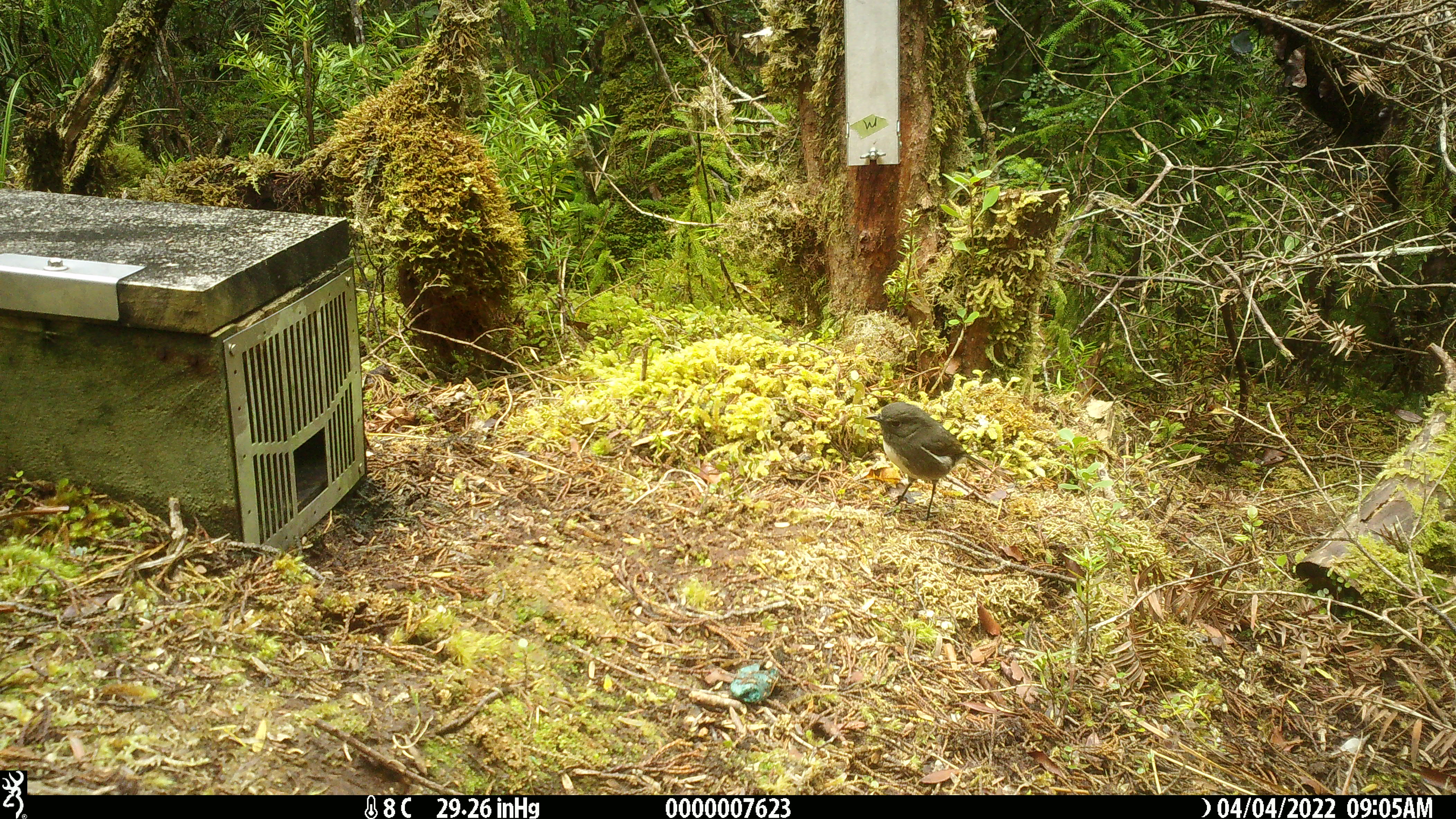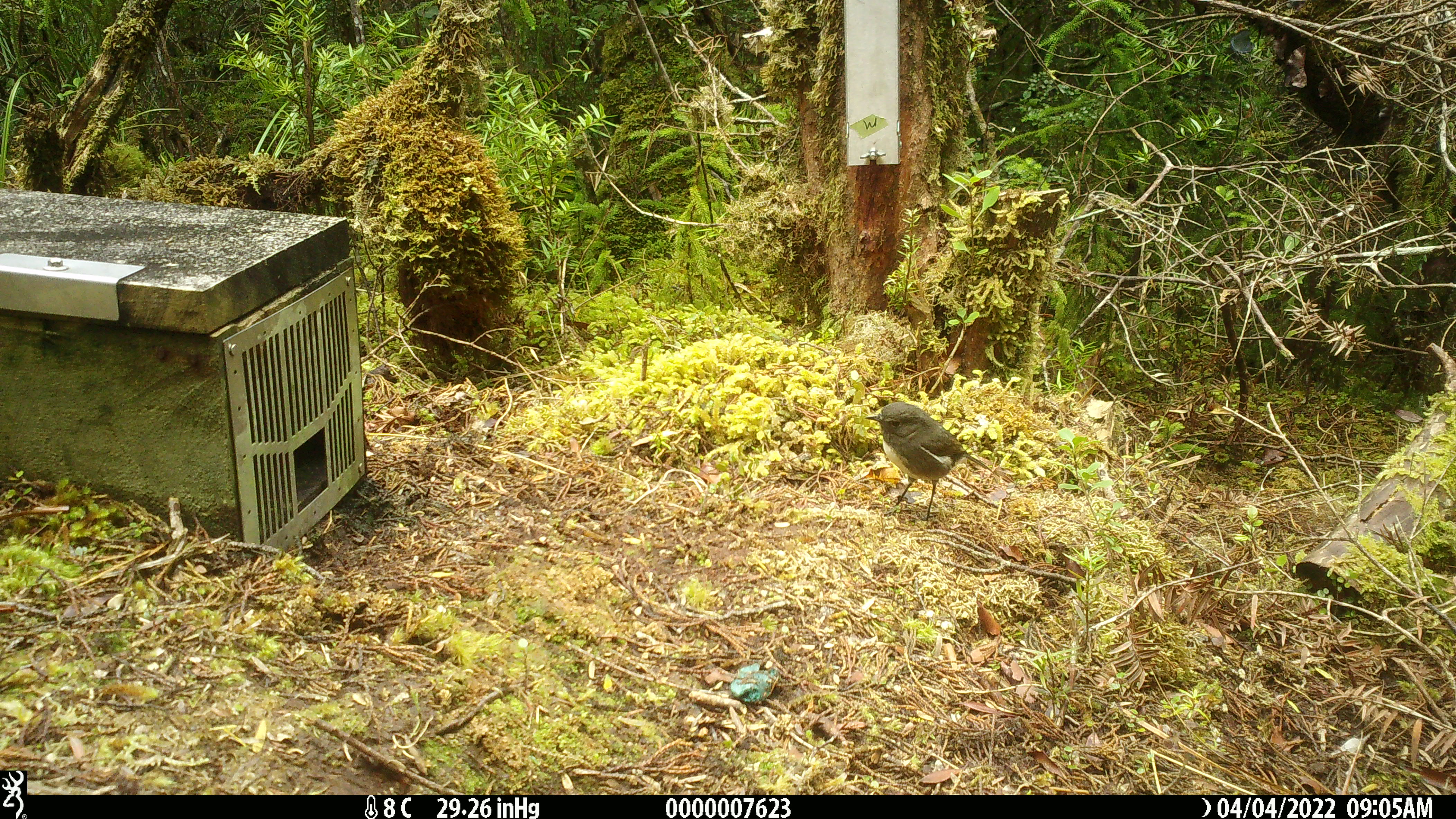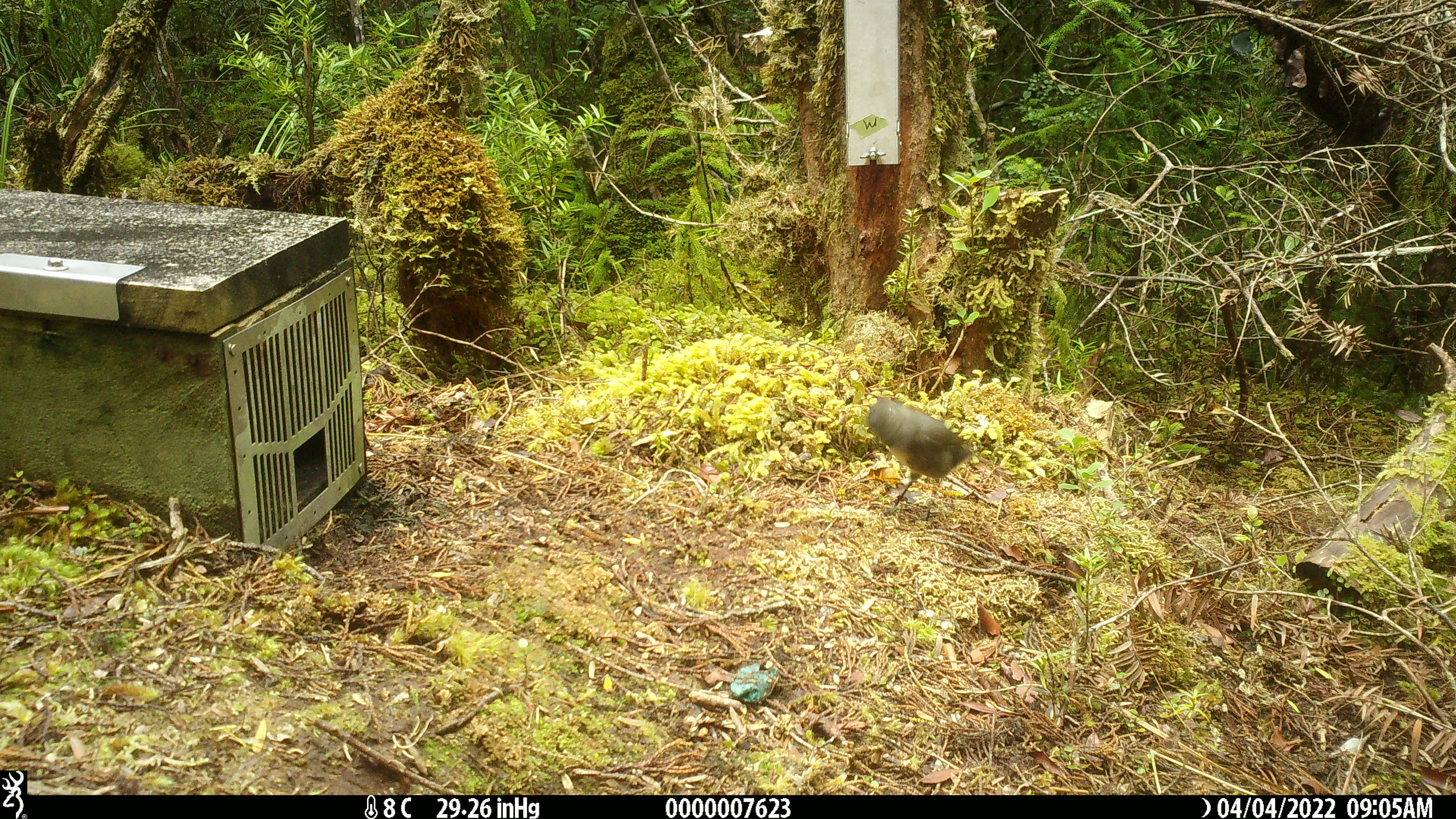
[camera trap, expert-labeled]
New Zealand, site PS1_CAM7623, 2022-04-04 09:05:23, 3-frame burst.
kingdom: Animalia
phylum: Chordata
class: Aves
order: Passeriformes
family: Petroicidae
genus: Petroica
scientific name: Petroica australis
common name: new zealand robin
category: robin